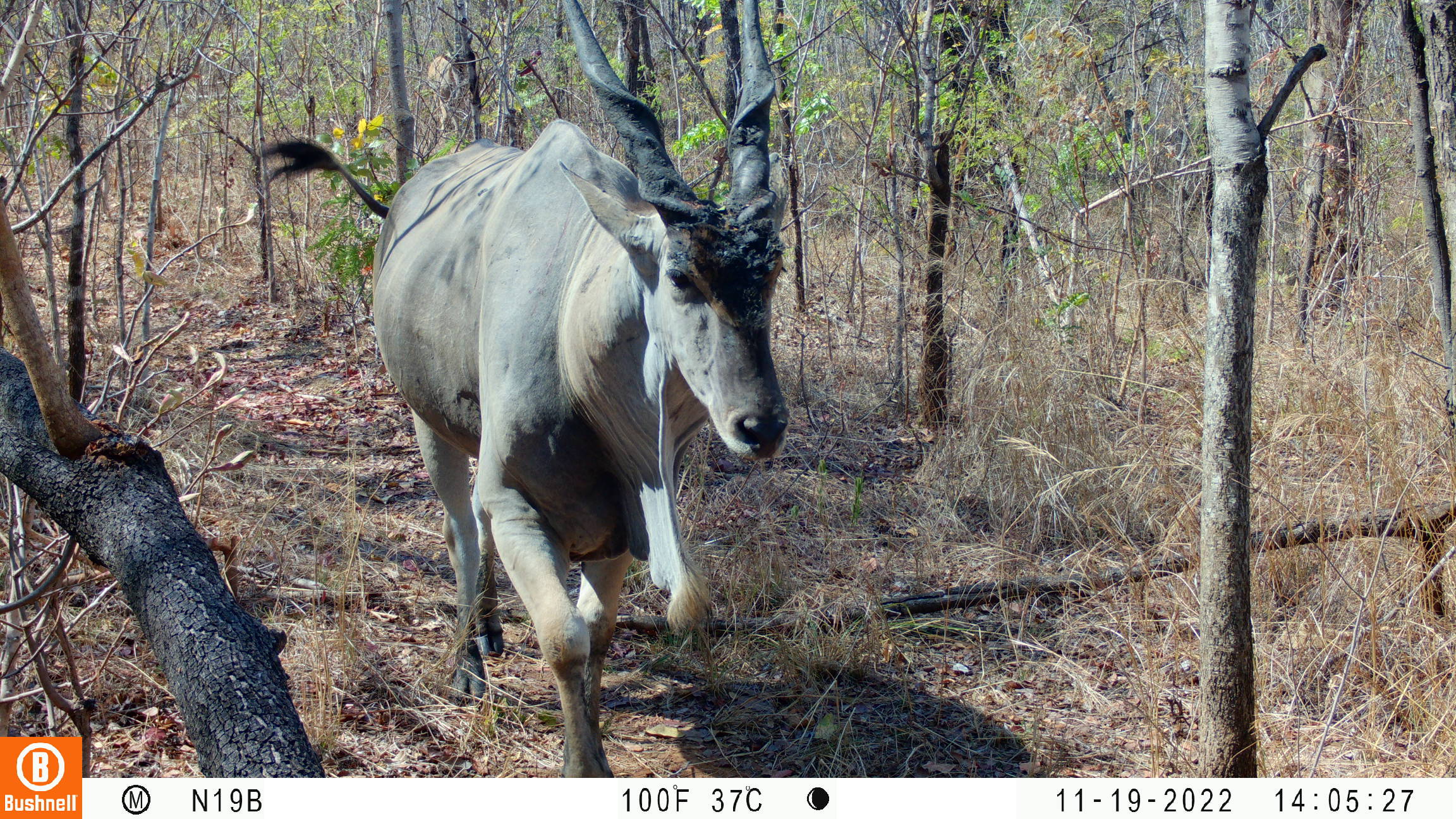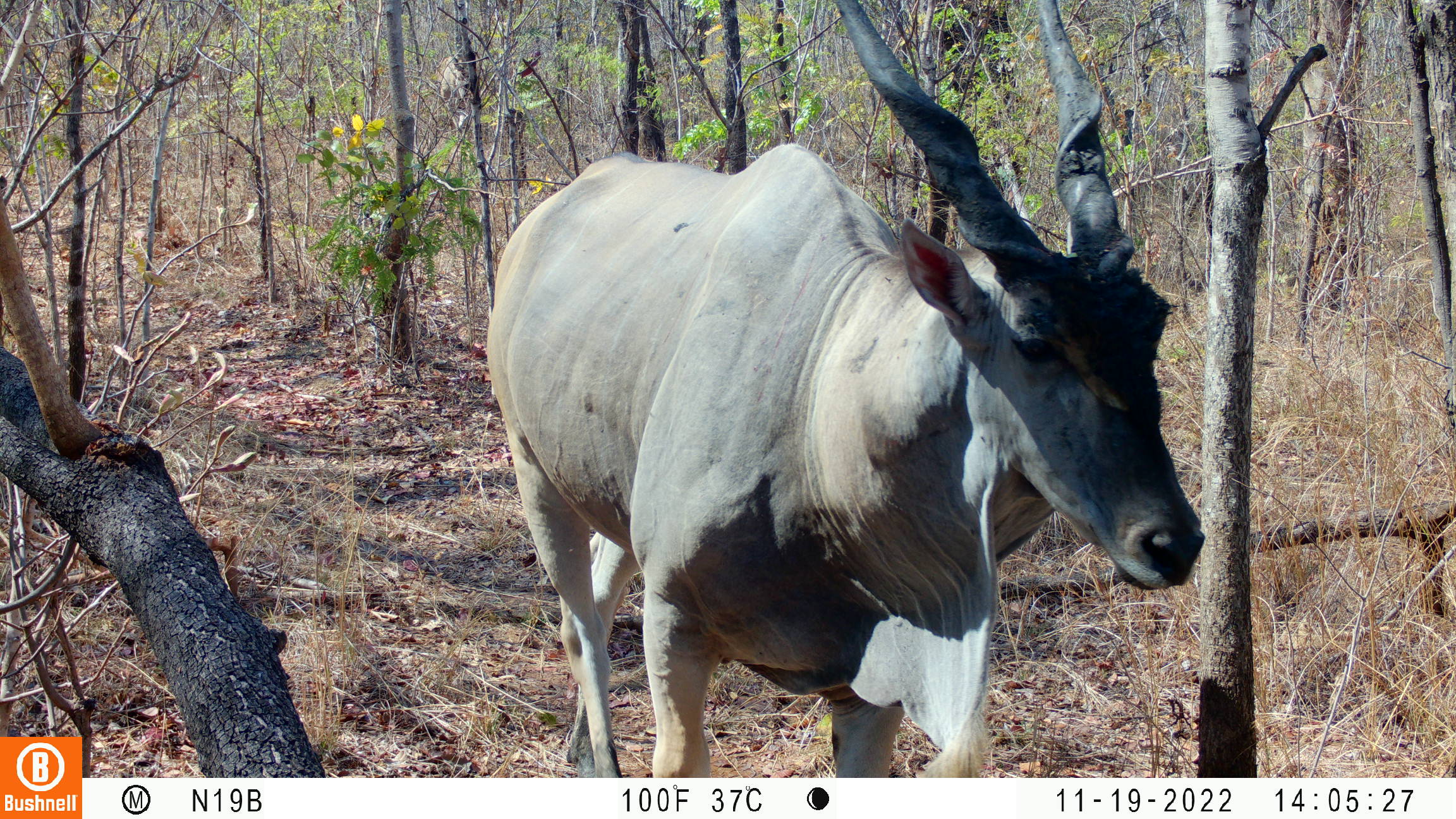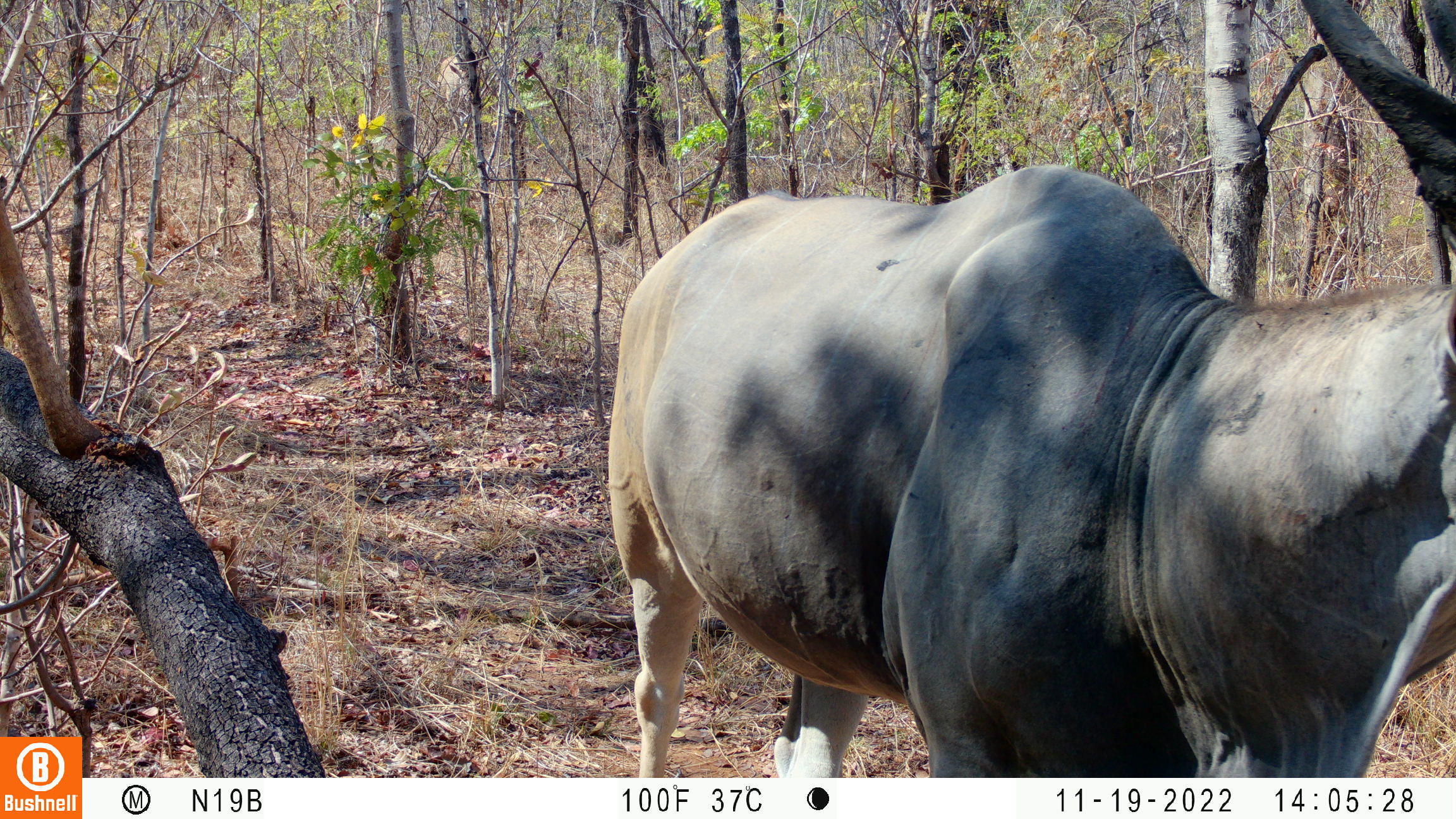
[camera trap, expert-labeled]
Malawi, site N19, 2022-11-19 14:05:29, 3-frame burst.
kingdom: Animalia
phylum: Chordata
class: Mammalia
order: Artiodactyla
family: Bovidae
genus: Tragelaphus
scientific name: Tragelaphus oryx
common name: common eland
Common eland (Tragelaphus oryx), count 1.